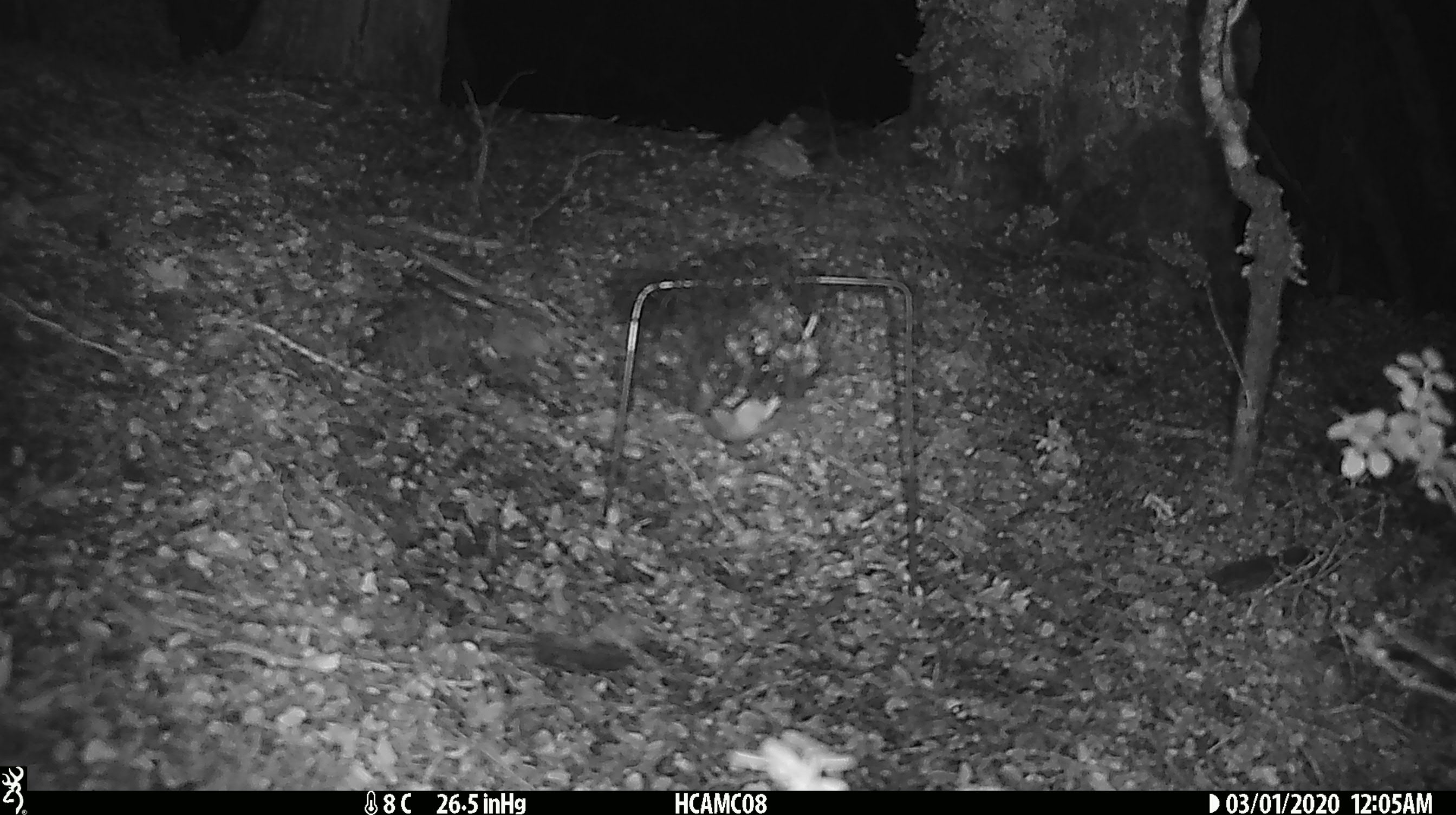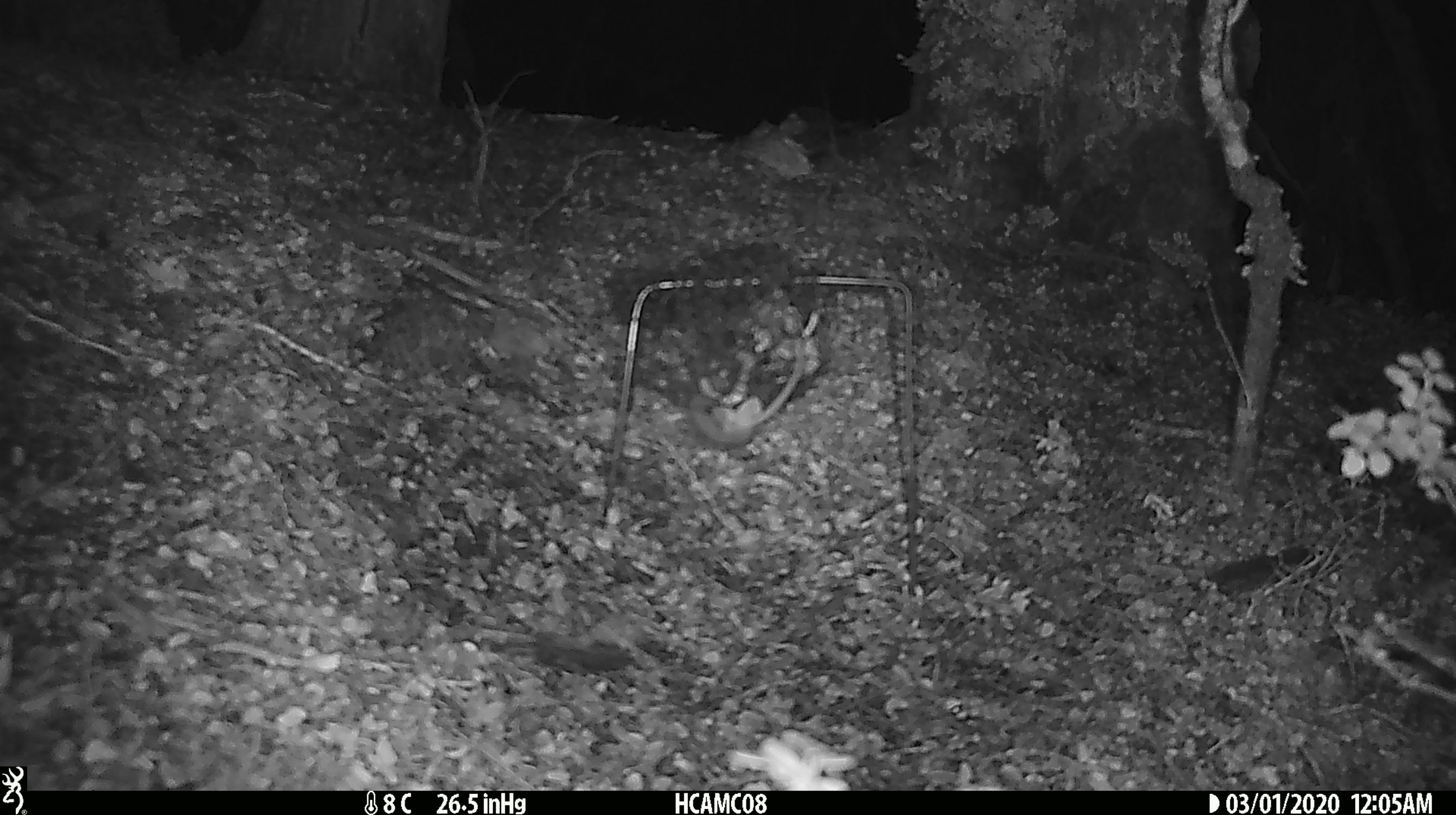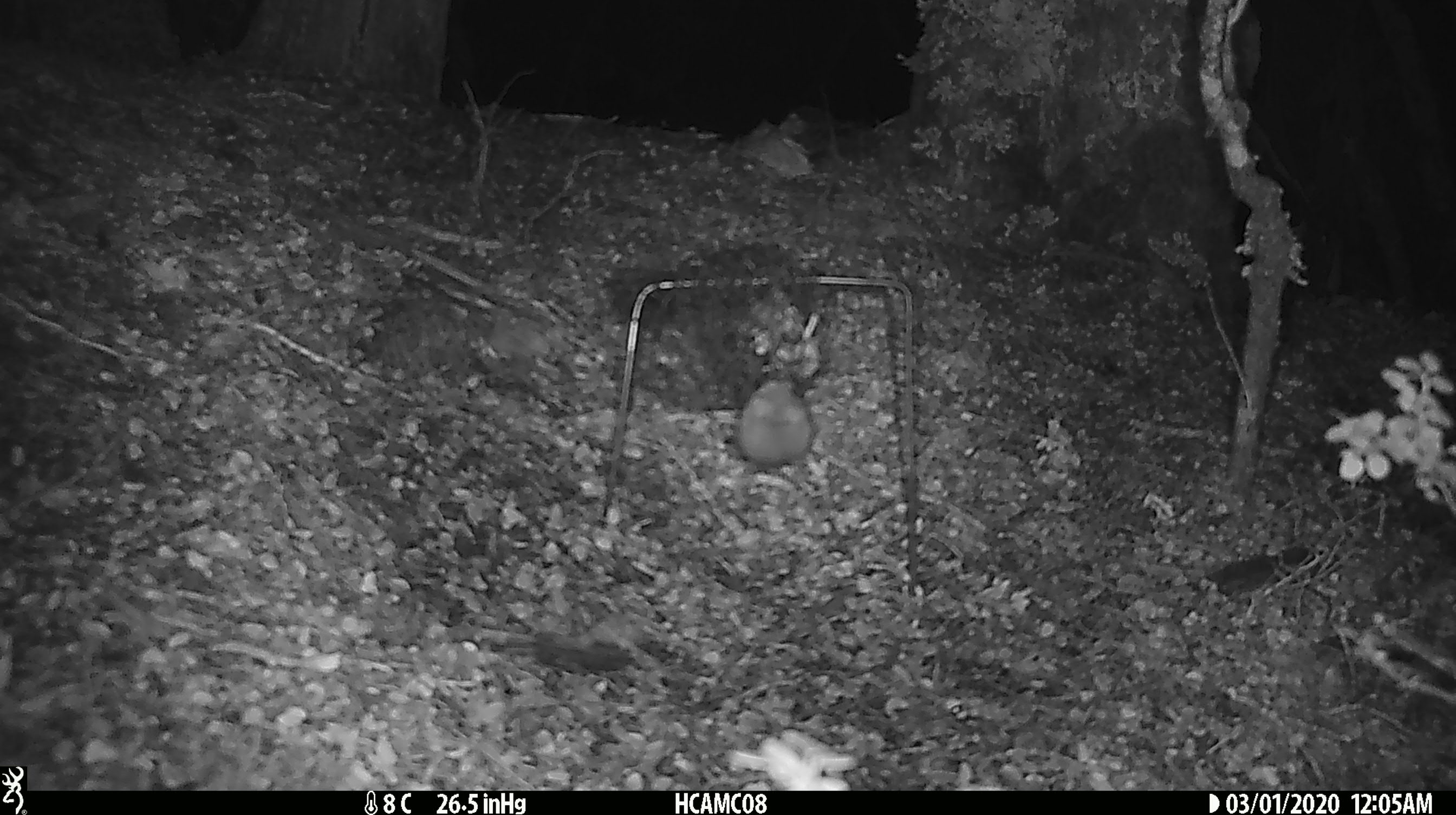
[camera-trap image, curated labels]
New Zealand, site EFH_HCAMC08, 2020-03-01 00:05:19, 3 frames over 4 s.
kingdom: Animalia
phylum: Chordata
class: Mammalia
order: Rodentia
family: Muridae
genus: Mus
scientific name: Mus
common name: mouse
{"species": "mouse (Mus)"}